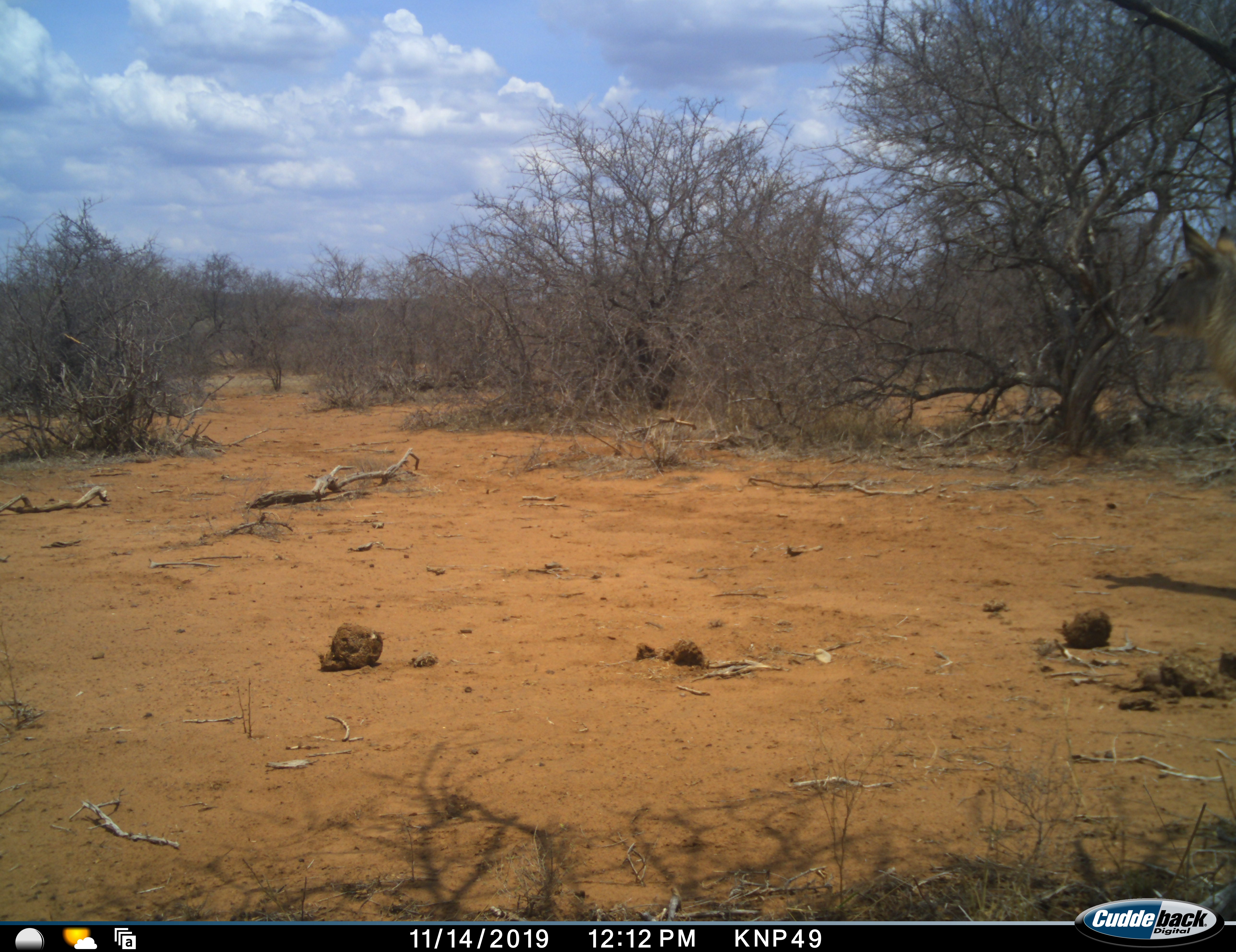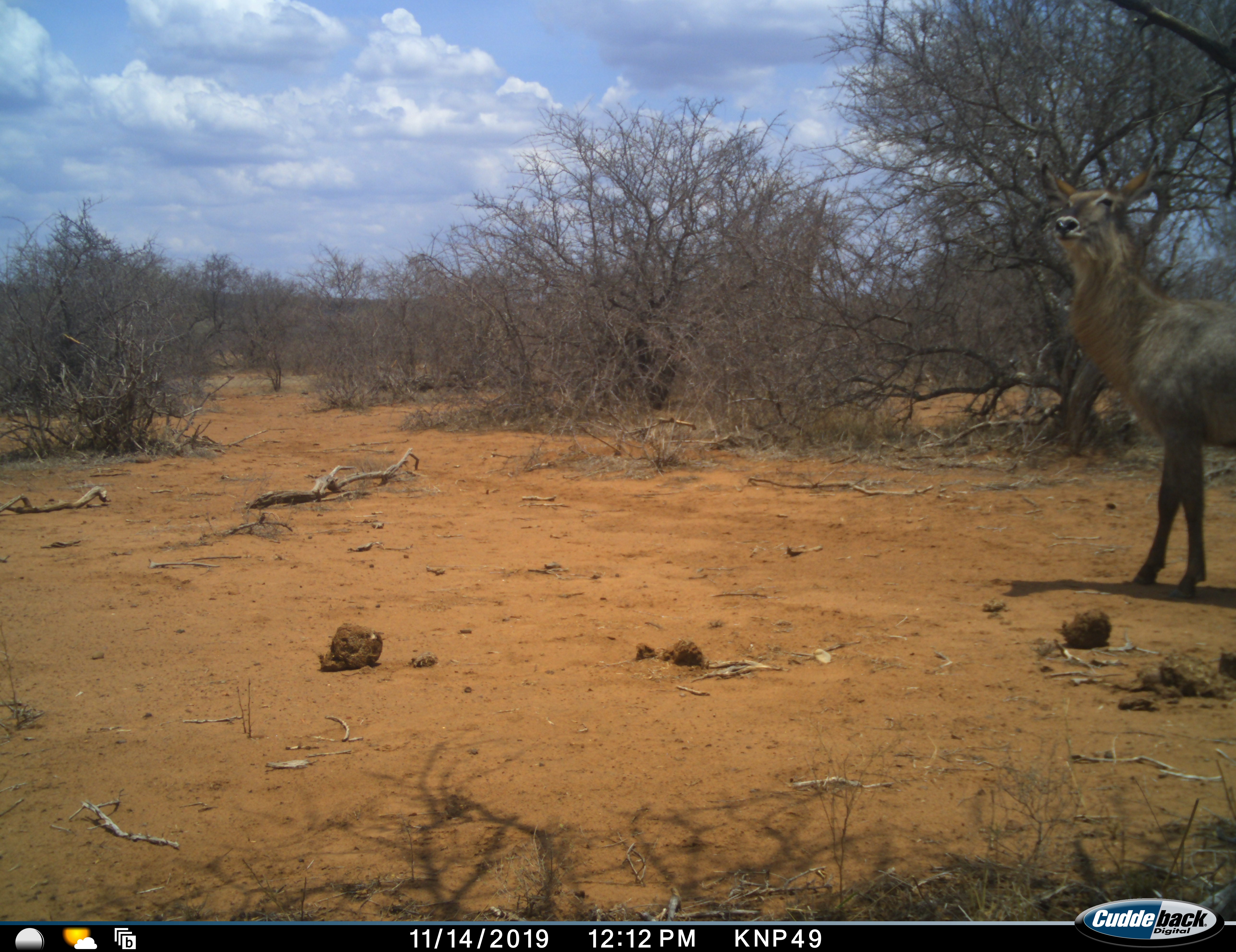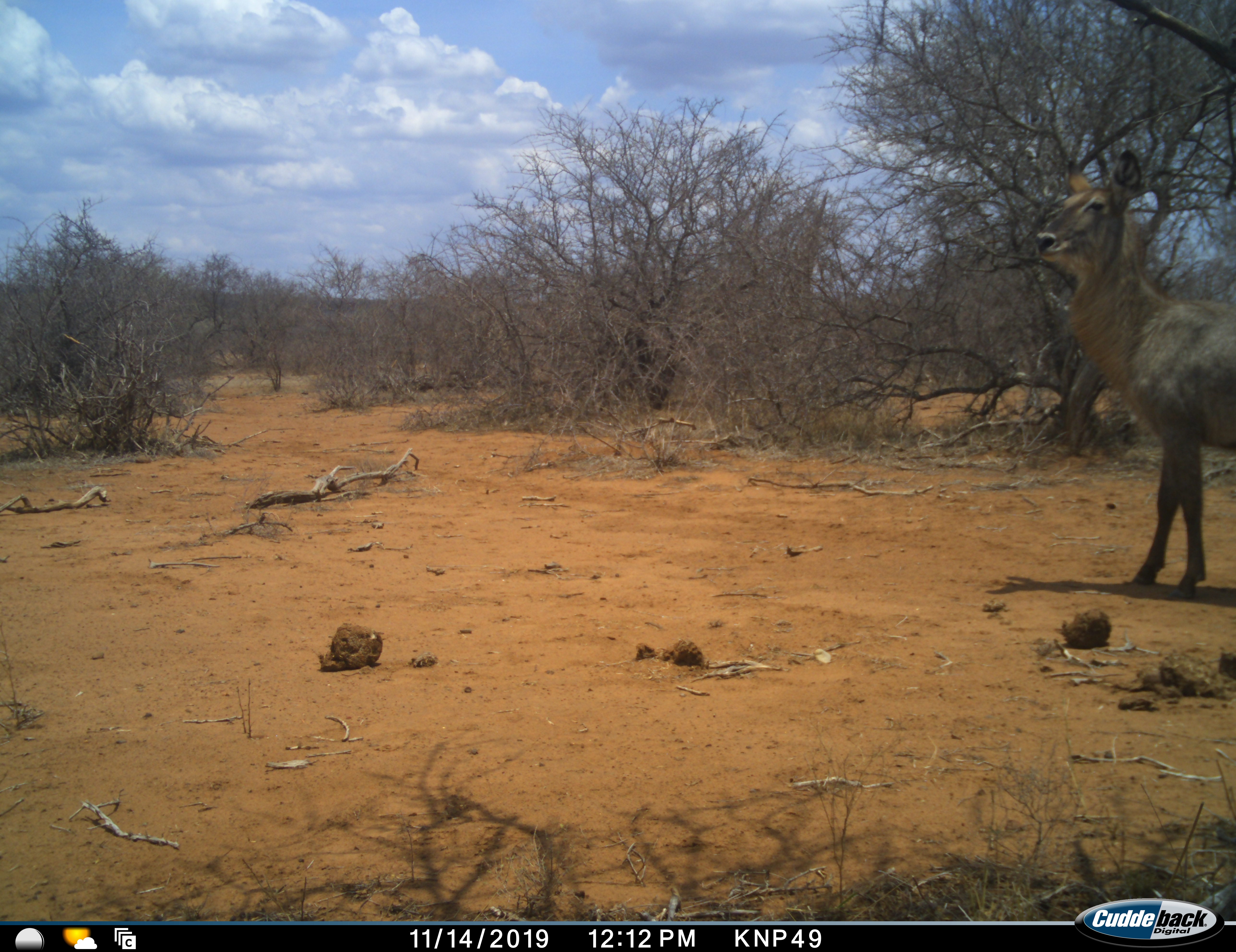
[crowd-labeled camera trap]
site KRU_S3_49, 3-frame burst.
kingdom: Animalia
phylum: Chordata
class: Mammalia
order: Artiodactyla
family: Bovidae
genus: Kobus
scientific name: Kobus ellipsiprymnus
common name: waterbuck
Waterbuck (Kobus ellipsiprymnus), count 1. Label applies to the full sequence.